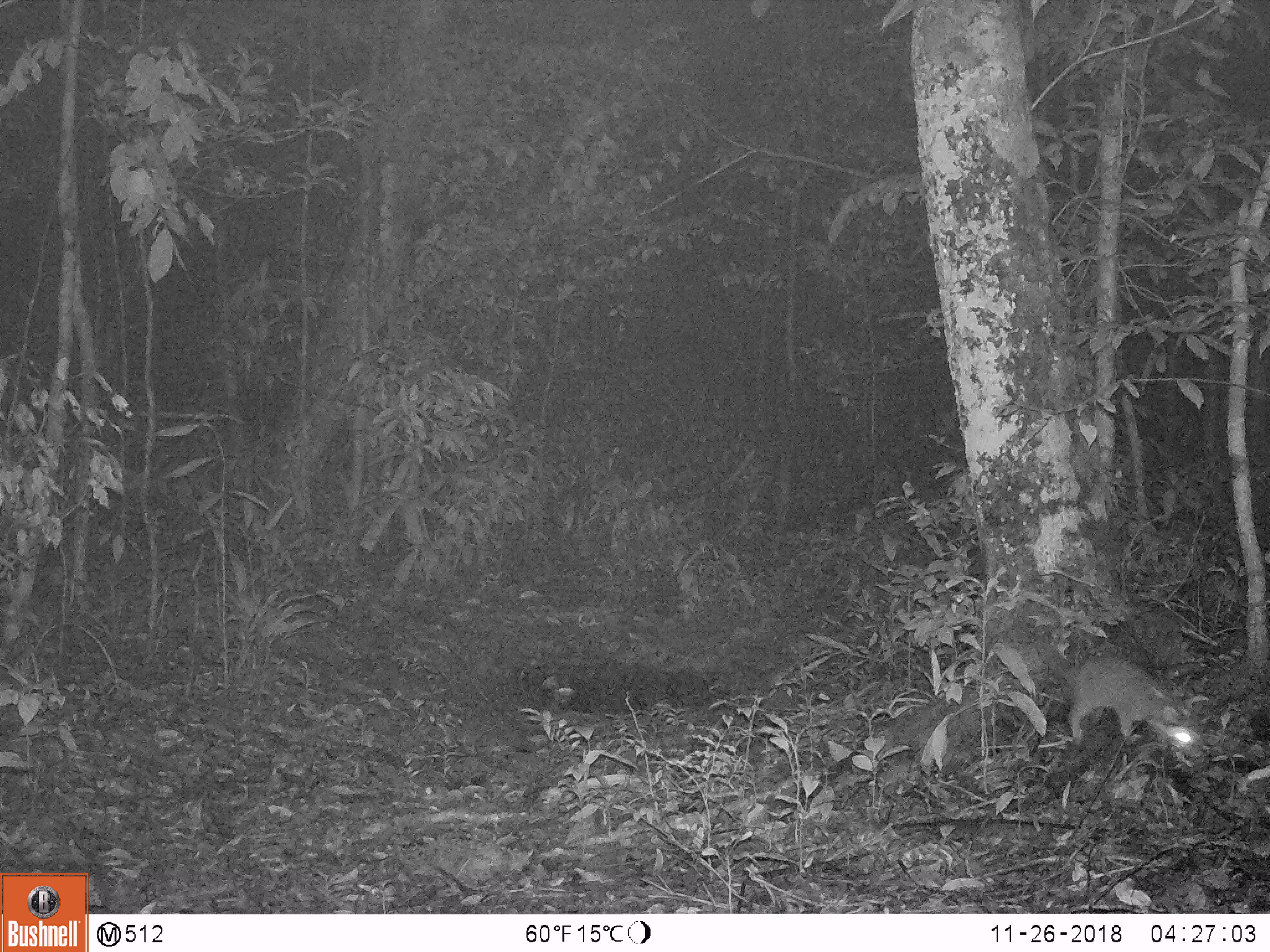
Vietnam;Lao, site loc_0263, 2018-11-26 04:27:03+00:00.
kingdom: Animalia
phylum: Chordata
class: Mammalia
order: Carnivora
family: Mustelidae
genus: Melogale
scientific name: Melogale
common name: ferret badger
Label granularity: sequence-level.